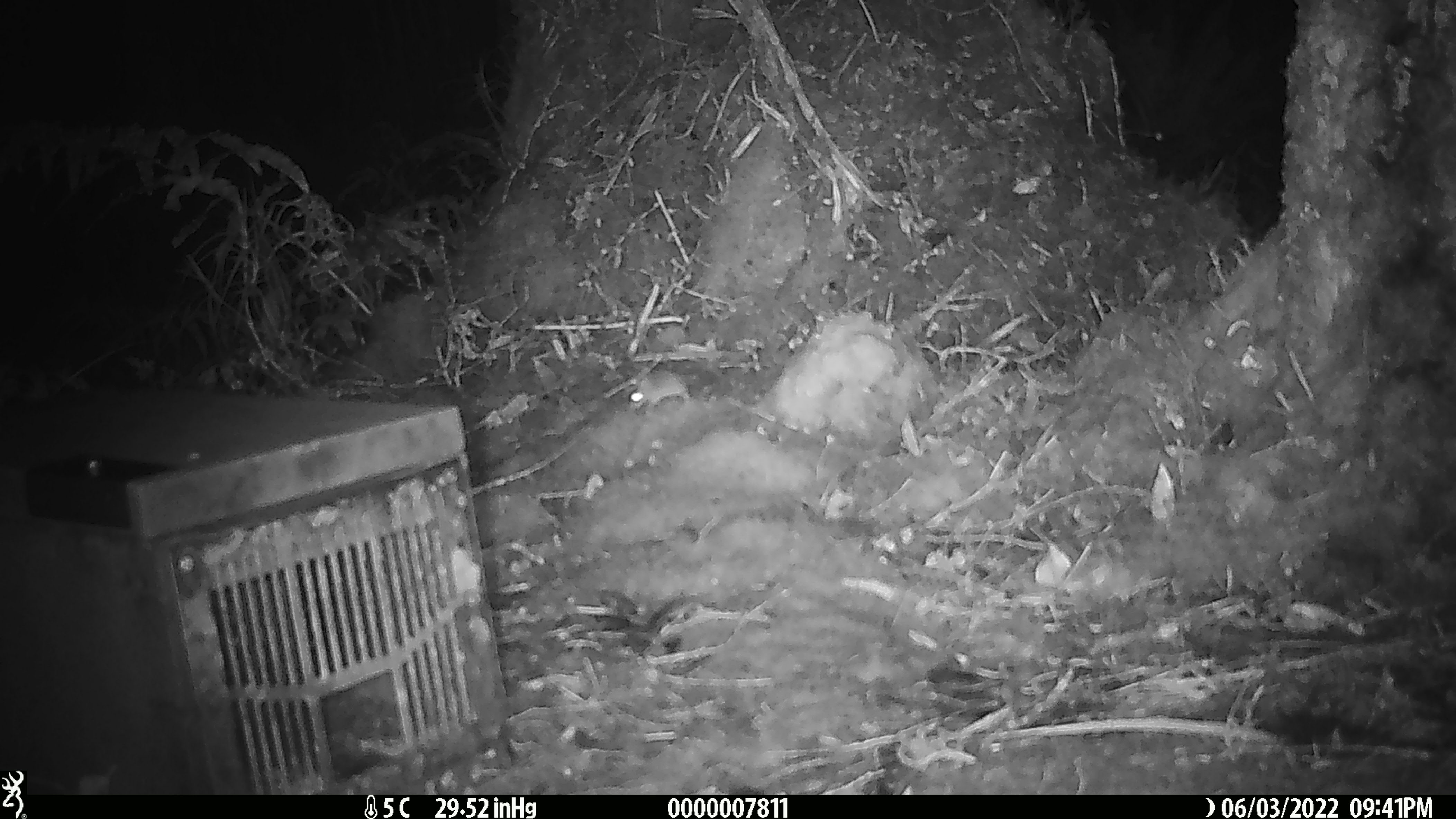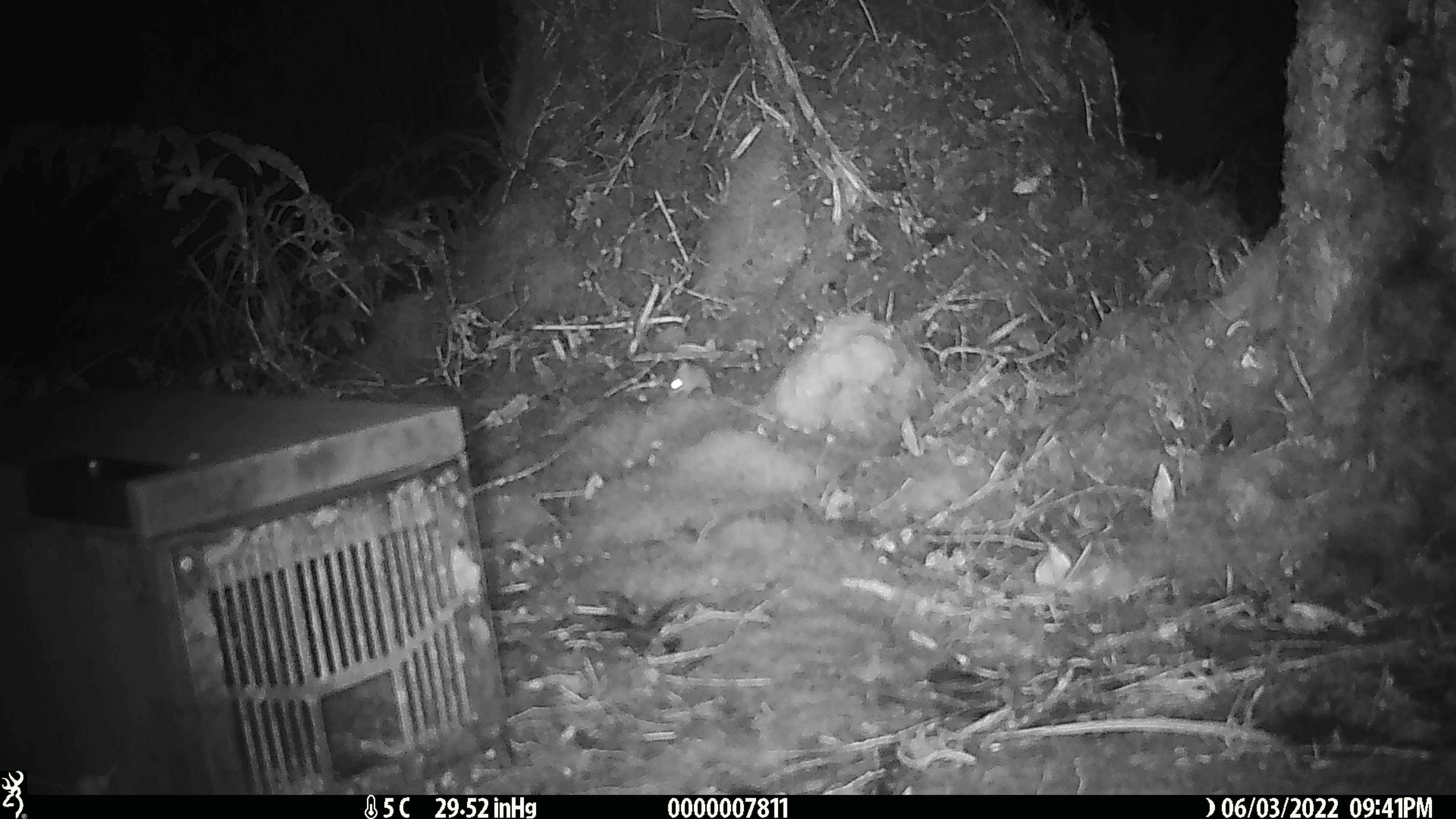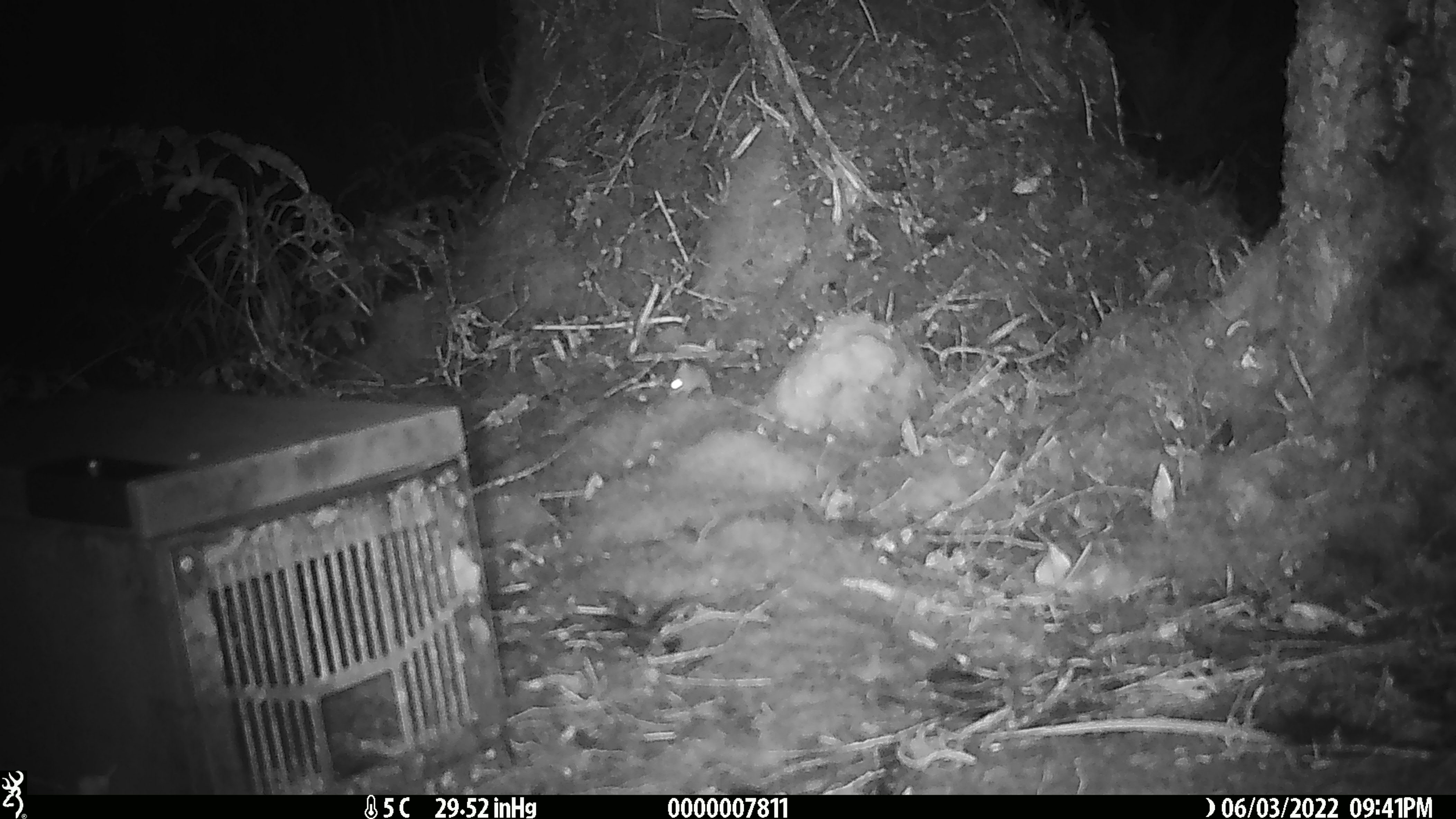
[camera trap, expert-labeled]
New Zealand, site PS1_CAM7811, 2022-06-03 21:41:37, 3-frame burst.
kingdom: Animalia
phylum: Chordata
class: Mammalia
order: Rodentia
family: Muridae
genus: Mus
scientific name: Mus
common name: mouse